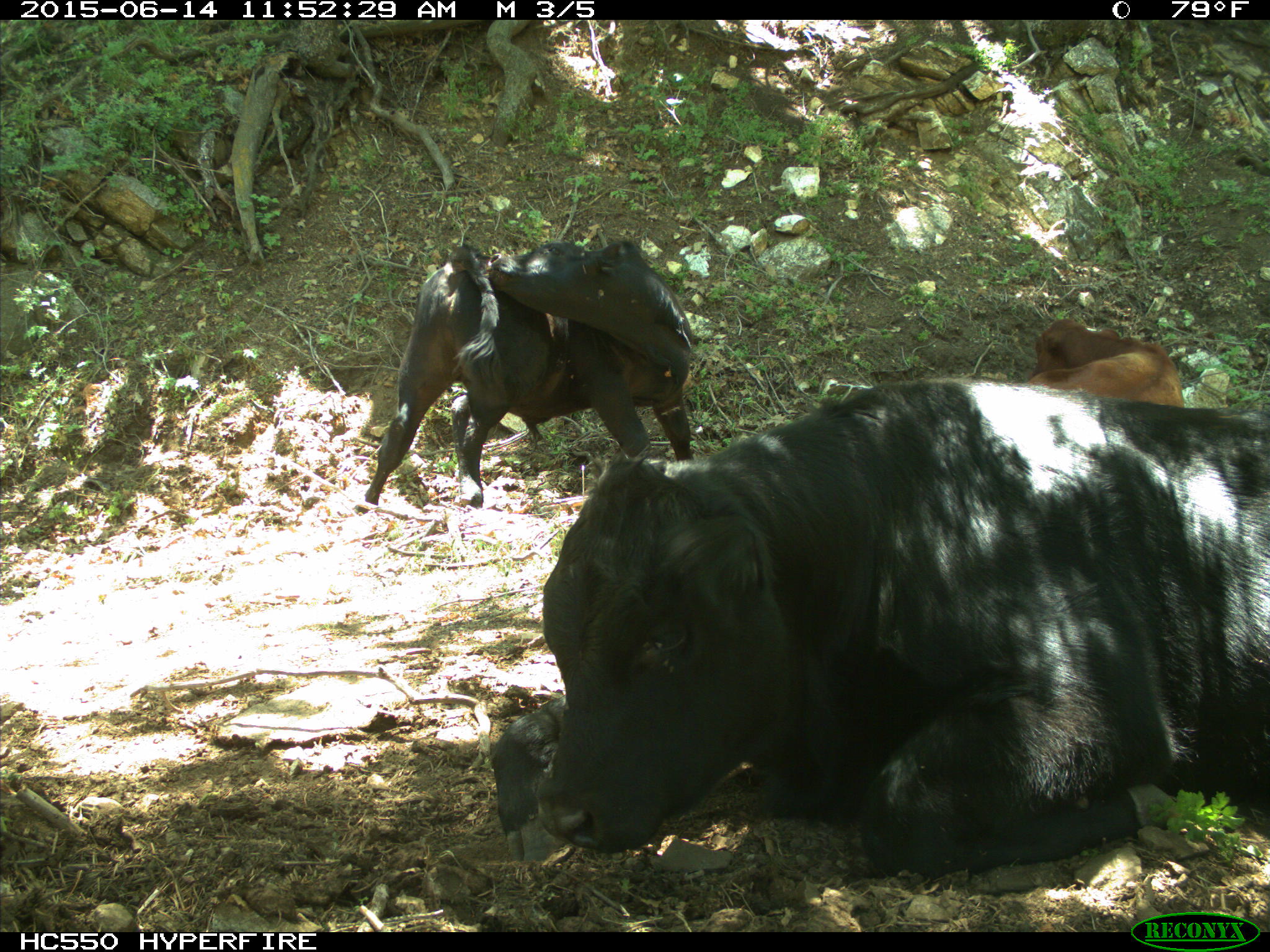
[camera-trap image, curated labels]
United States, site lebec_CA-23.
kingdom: Animalia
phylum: Chordata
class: Mammalia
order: Artiodactyla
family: Bovidae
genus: Bos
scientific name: Bos taurus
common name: domestic cow